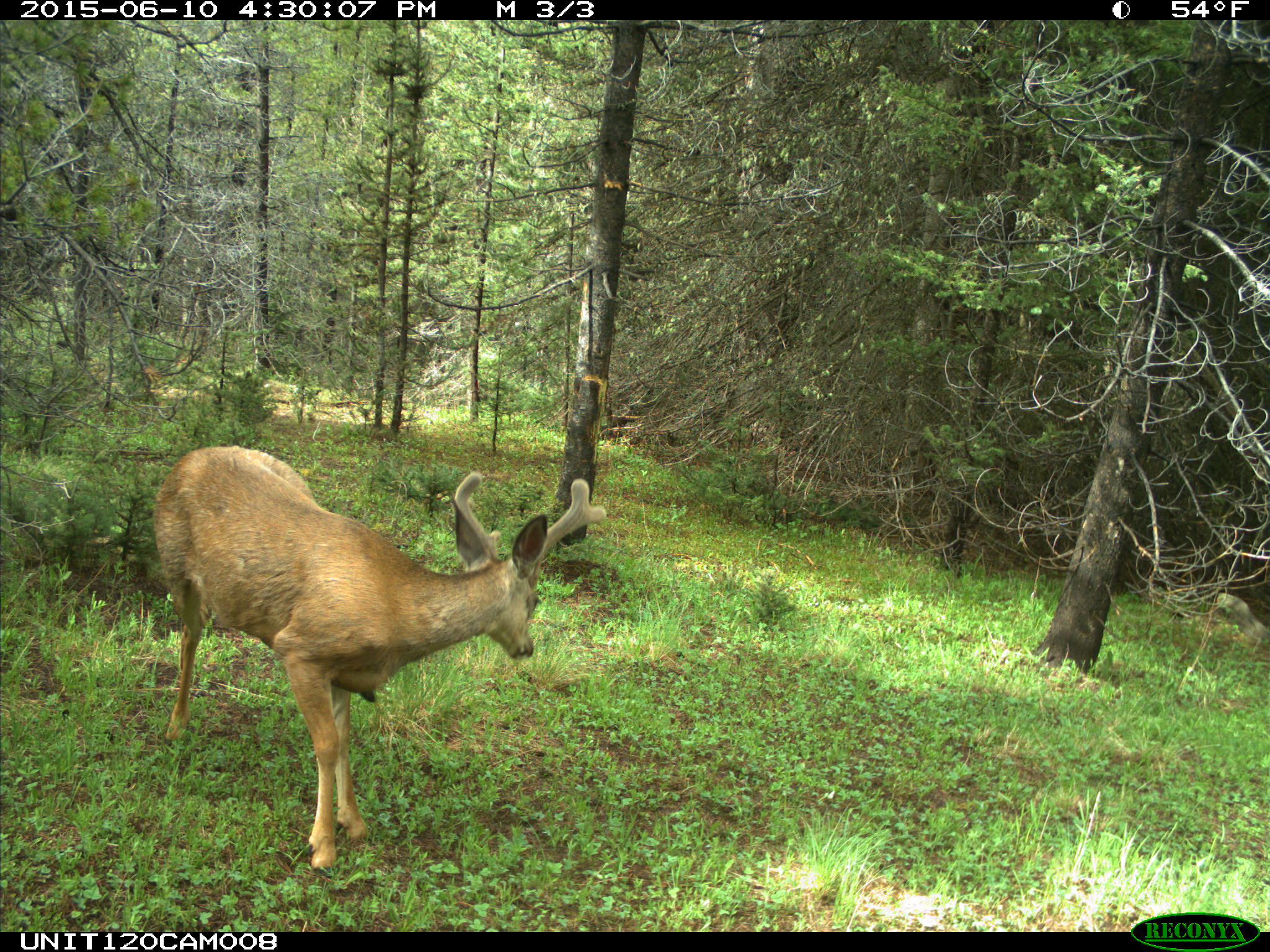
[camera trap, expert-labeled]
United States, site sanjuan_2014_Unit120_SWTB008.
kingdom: Animalia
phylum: Chordata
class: Mammalia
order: Artiodactyla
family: Cervidae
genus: Odocoileus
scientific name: Odocoileus hemionus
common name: mule deer